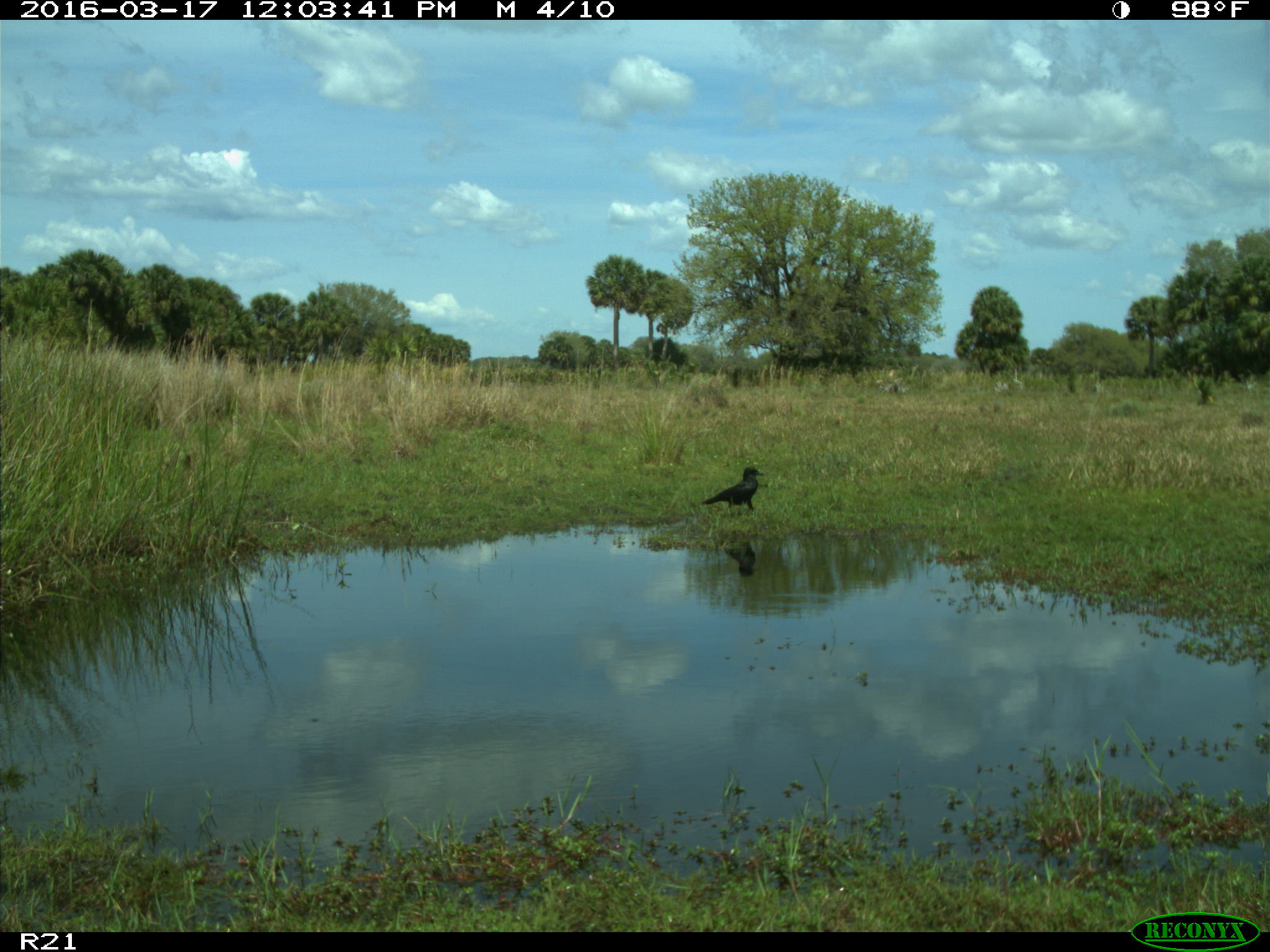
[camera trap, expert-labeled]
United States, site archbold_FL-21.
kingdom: Animalia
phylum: Chordata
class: Aves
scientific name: Aves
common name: birds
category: unidentified bird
Unidentified bird (birds) (Aves).